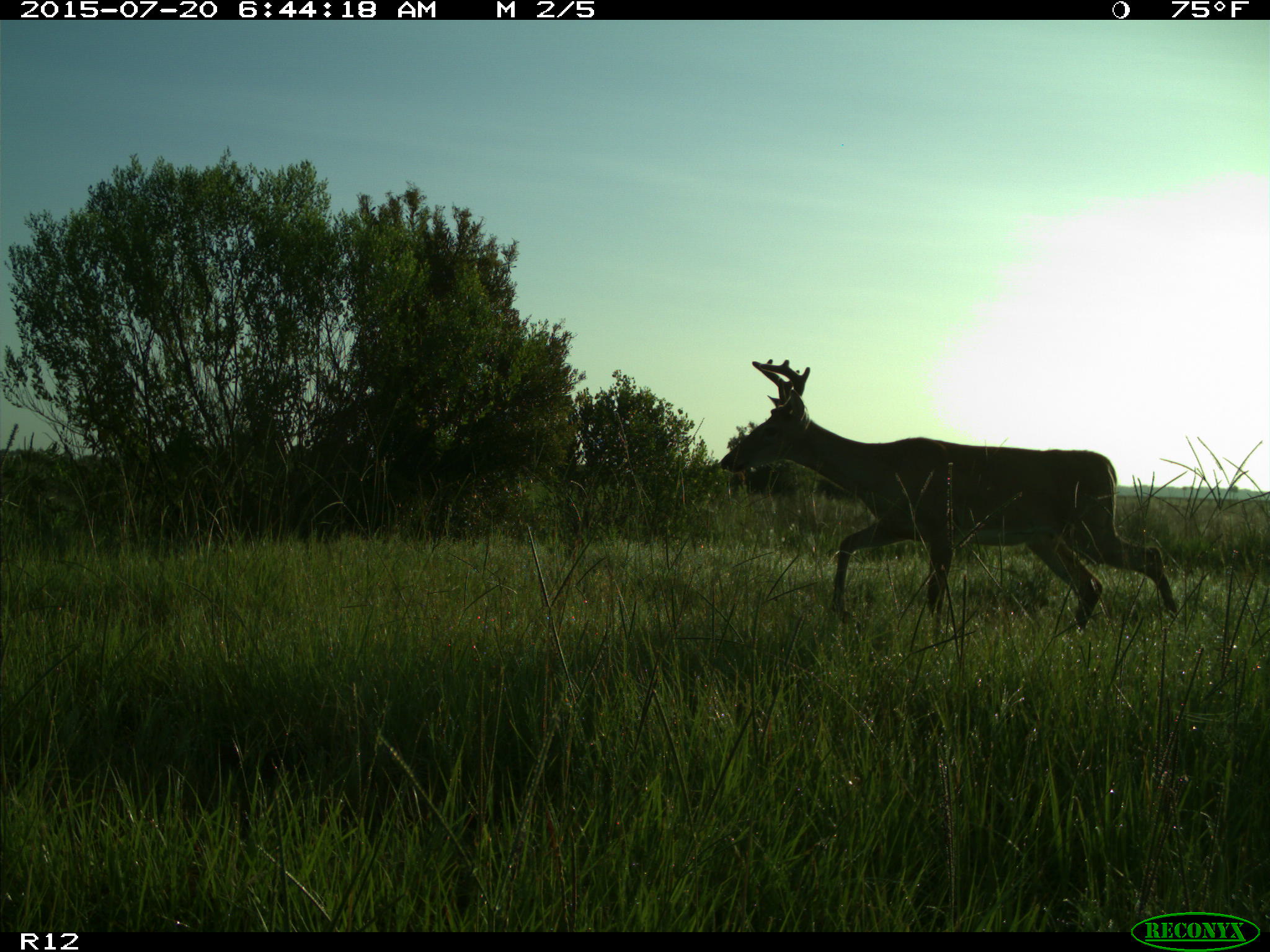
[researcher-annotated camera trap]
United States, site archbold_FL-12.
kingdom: Animalia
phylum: Chordata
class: Mammalia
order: Artiodactyla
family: Cervidae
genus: Odocoileus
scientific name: Odocoileus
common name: deer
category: unidentified deer